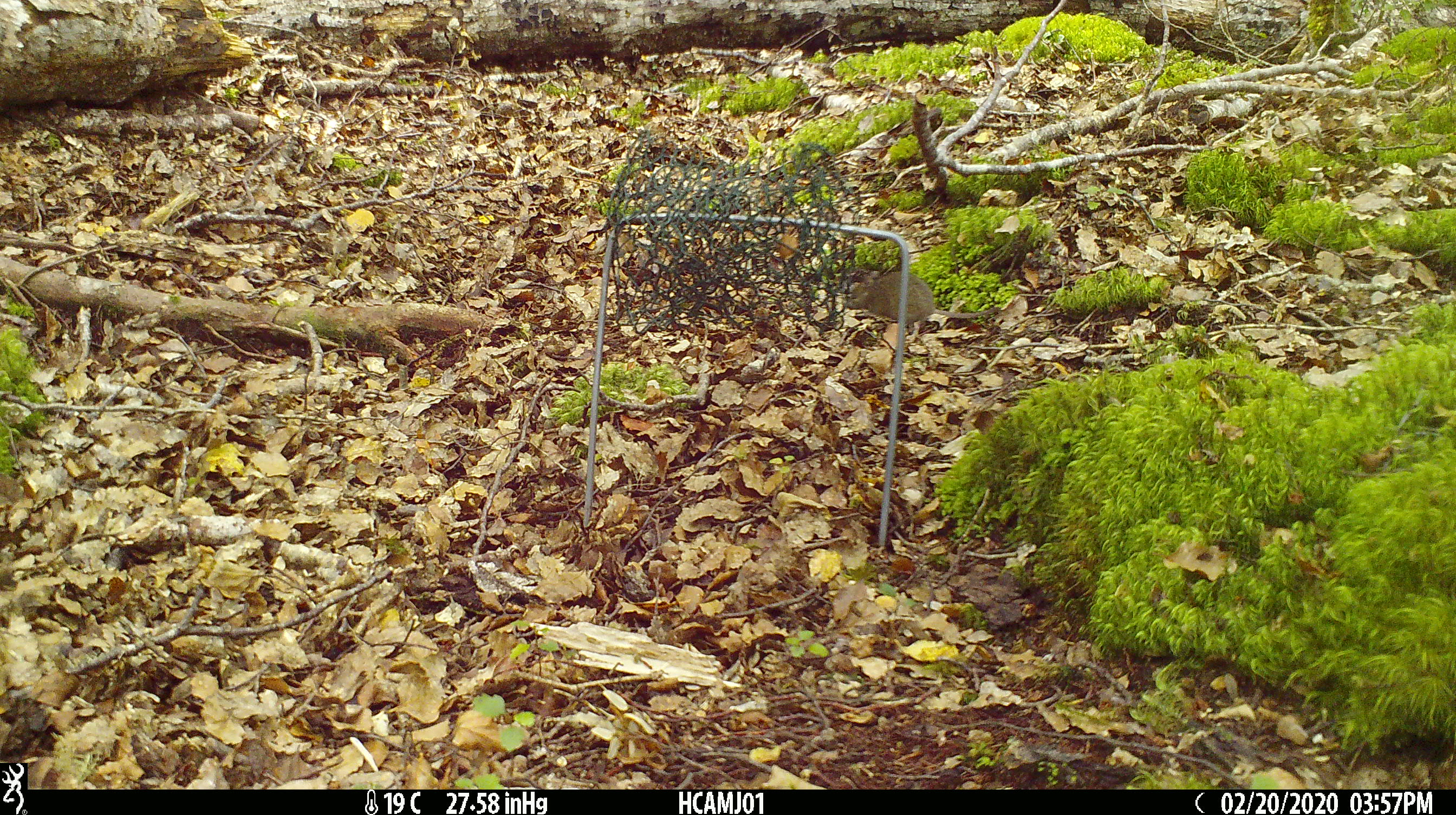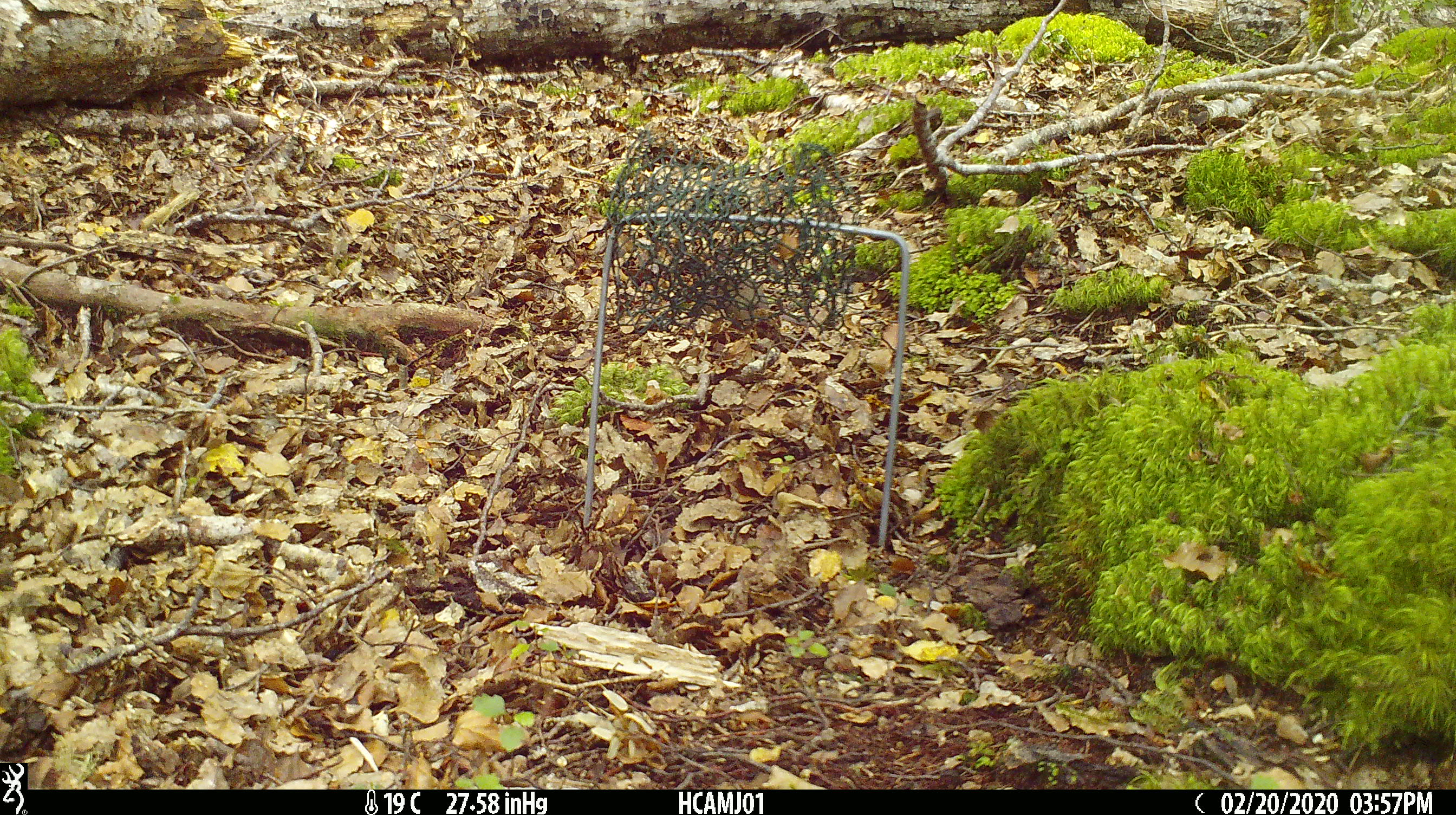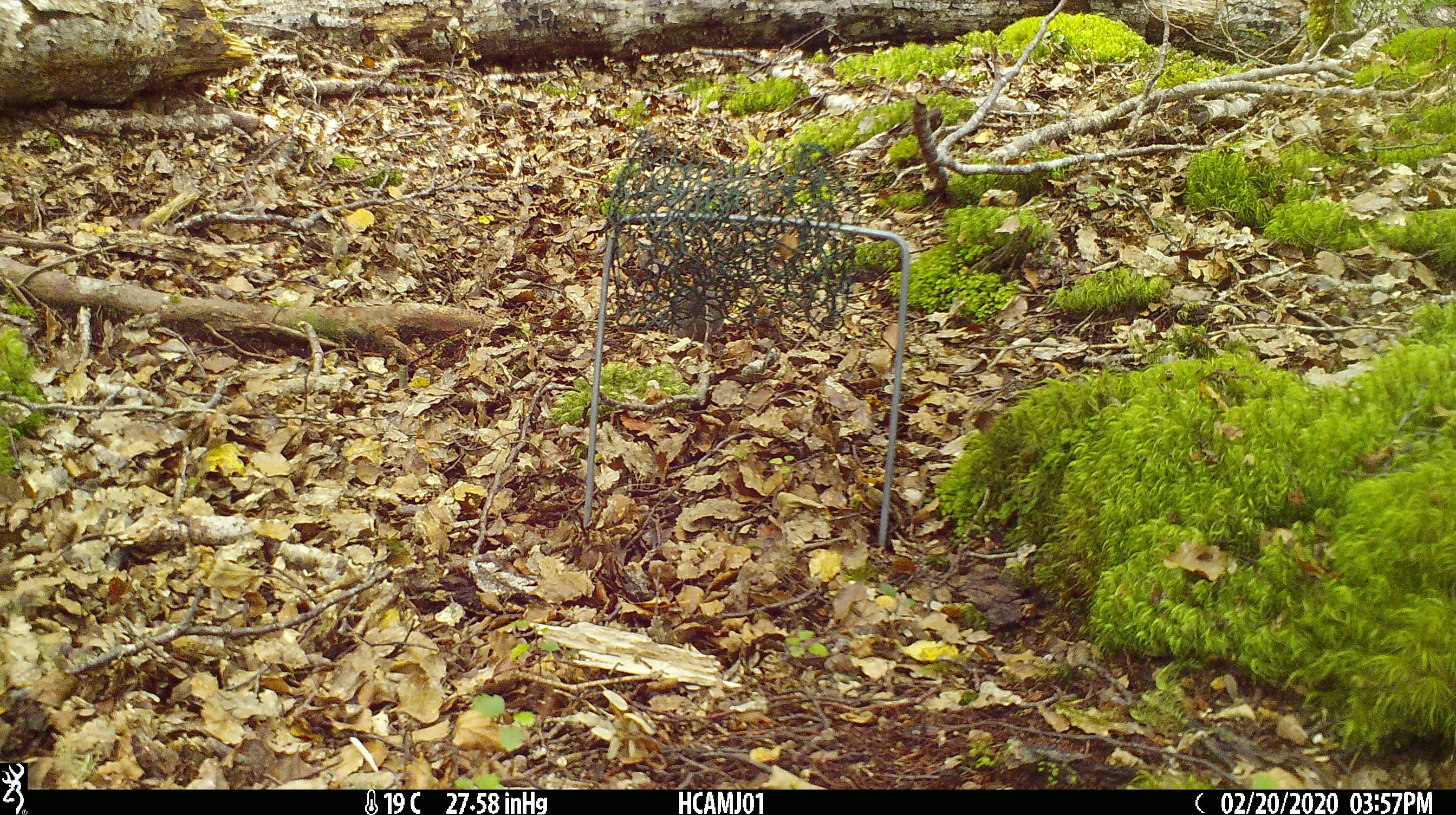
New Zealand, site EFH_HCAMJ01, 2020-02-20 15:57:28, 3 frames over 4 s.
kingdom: Animalia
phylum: Chordata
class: Mammalia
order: Rodentia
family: Muridae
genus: Mus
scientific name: Mus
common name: mouse